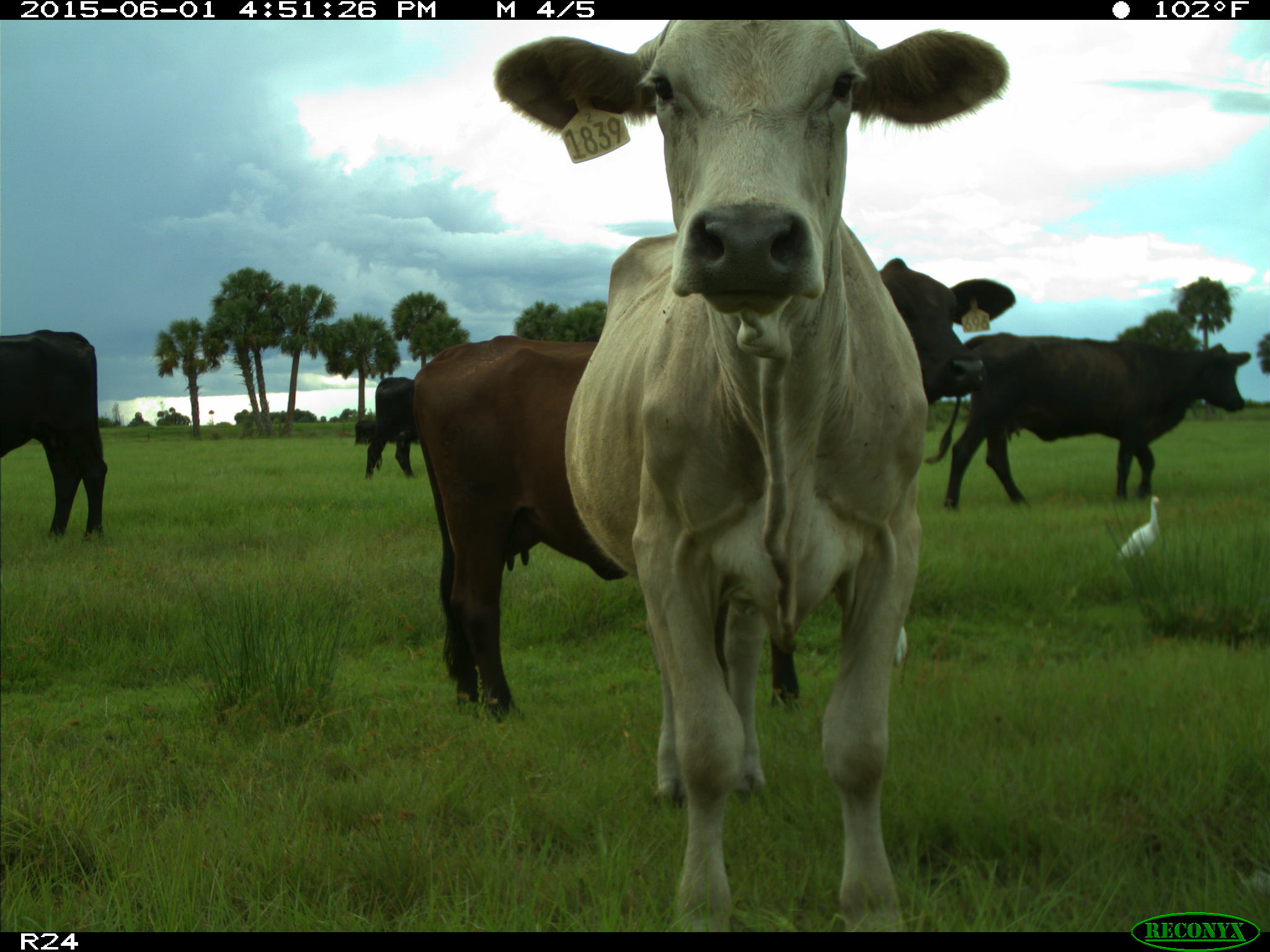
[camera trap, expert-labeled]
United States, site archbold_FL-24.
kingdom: Animalia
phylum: Chordata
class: Mammalia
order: Artiodactyla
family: Bovidae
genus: Bos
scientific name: Bos taurus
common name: domestic cow